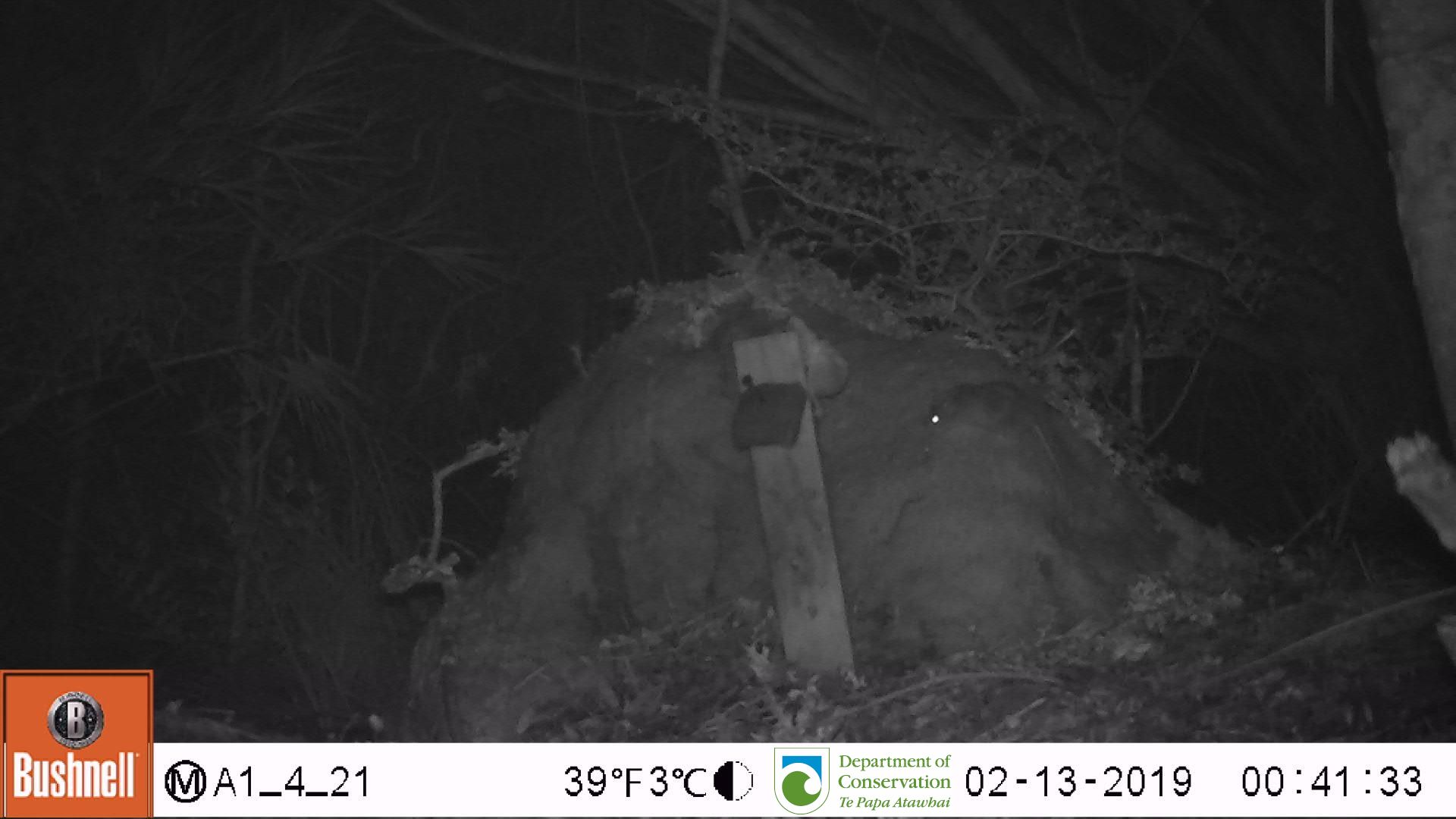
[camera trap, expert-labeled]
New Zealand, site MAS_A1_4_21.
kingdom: Animalia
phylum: Chordata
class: Mammalia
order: Rodentia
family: Muridae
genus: Mus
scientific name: Mus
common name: mouse